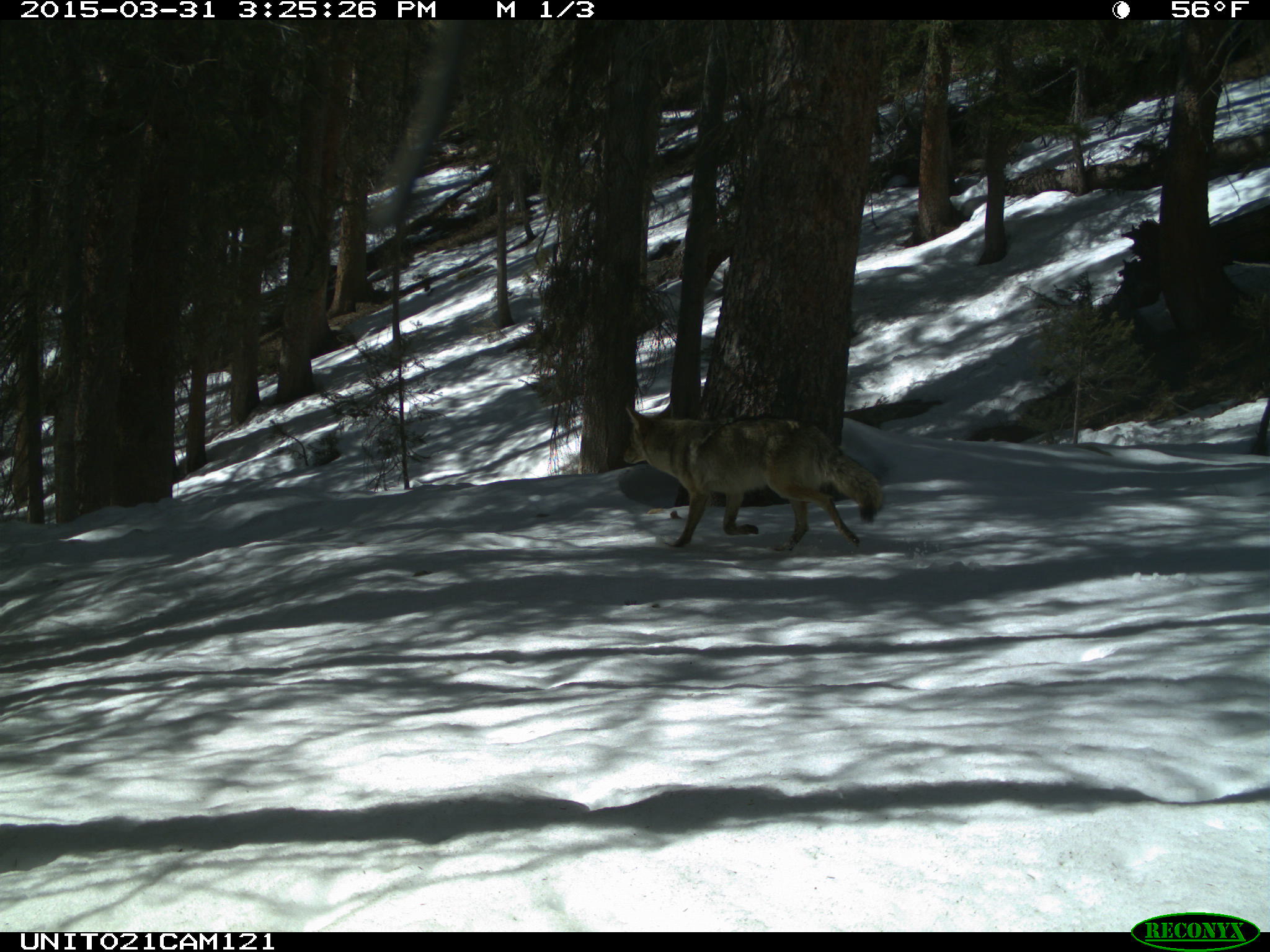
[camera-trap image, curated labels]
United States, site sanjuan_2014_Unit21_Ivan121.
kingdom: Animalia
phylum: Chordata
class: Mammalia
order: Carnivora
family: Canidae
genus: Canis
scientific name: Canis latrans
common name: coyote